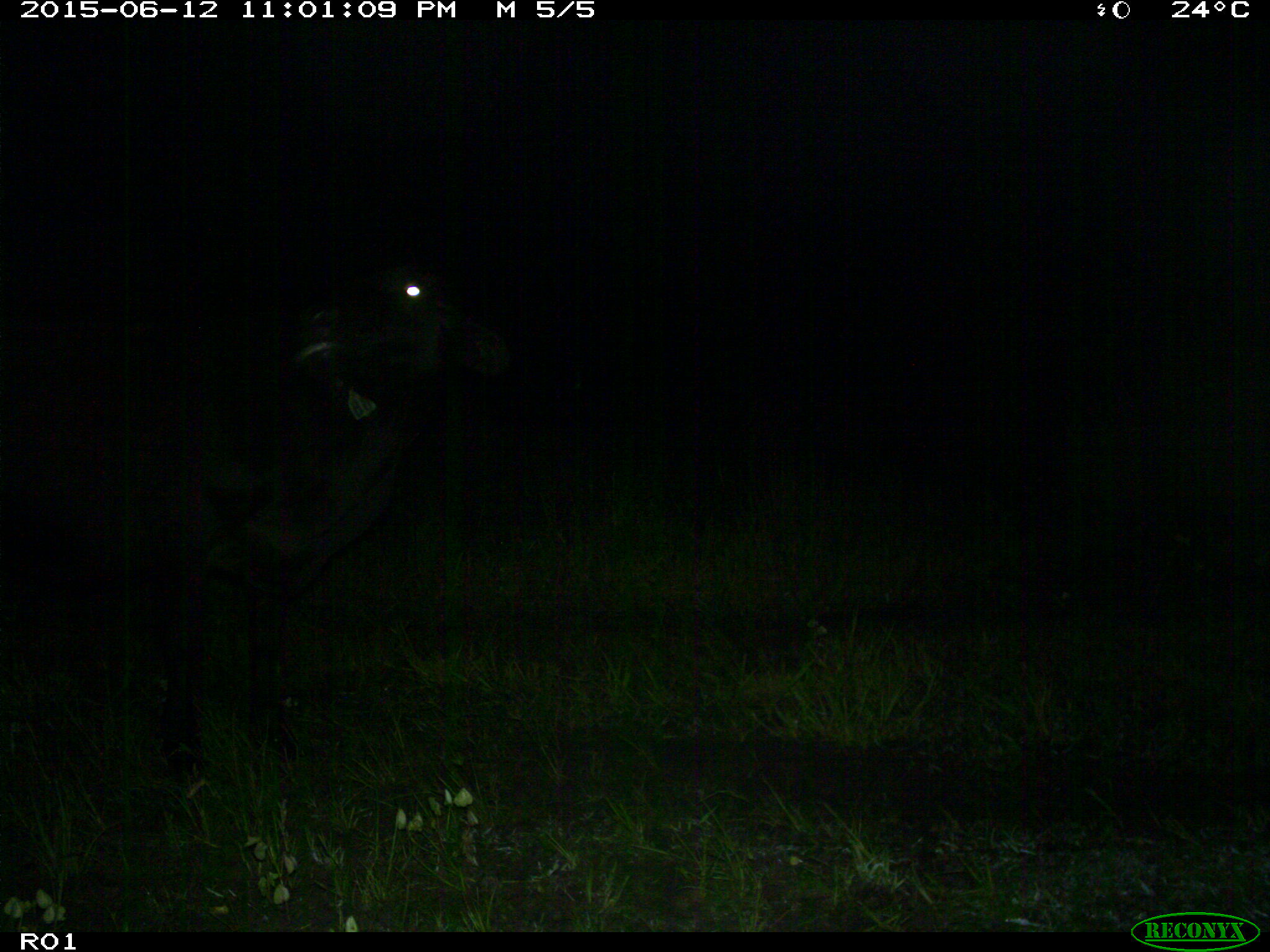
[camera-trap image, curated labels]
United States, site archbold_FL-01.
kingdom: Animalia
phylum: Chordata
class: Mammalia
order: Artiodactyla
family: Bovidae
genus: Bos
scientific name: Bos taurus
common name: domestic cow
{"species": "Bos taurus (domestic cow)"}